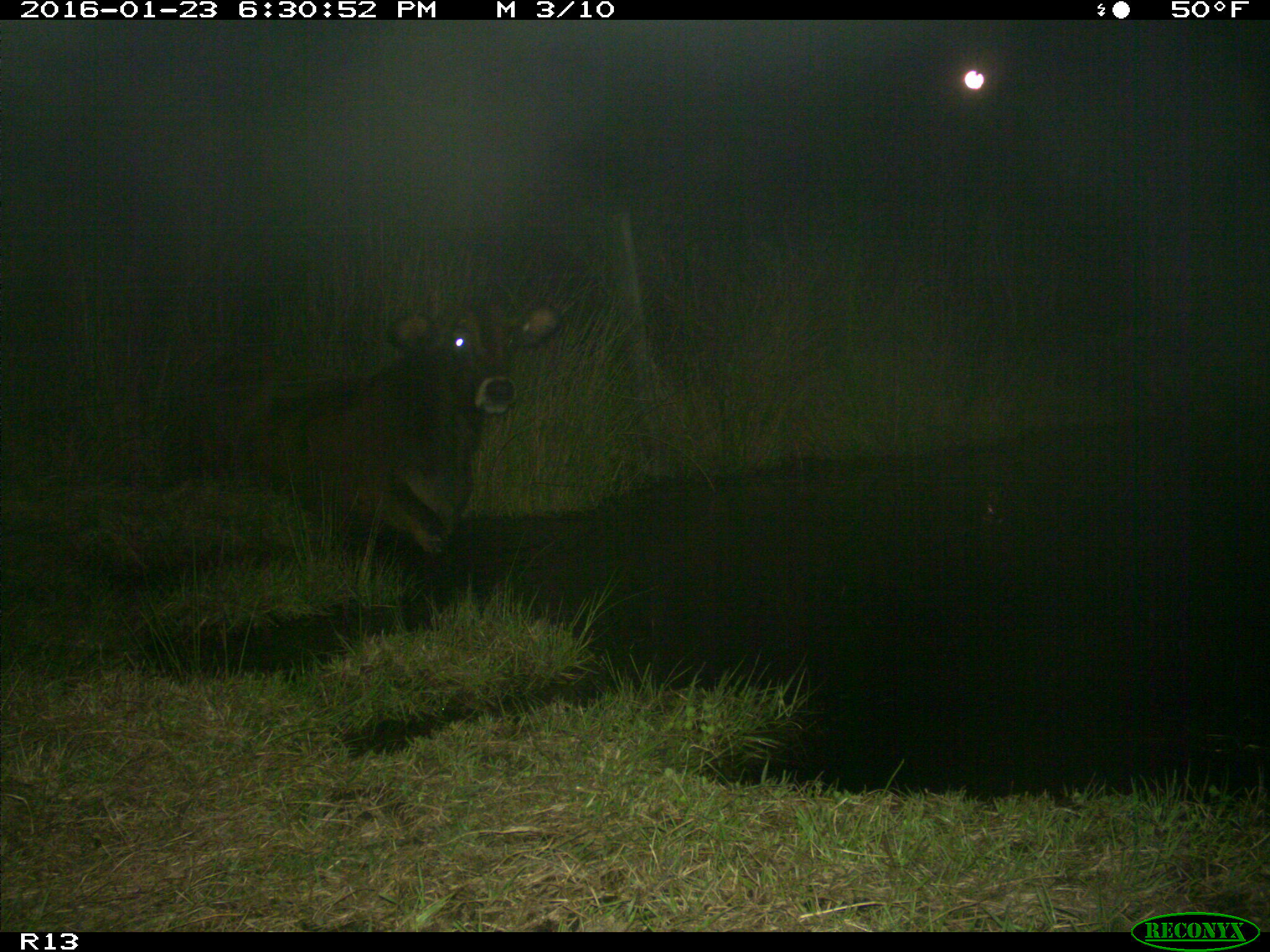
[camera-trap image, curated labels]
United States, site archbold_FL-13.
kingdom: Animalia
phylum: Chordata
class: Mammalia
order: Artiodactyla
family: Bovidae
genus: Bos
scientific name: Bos taurus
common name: domestic cow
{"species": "Bos taurus (domestic cow)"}